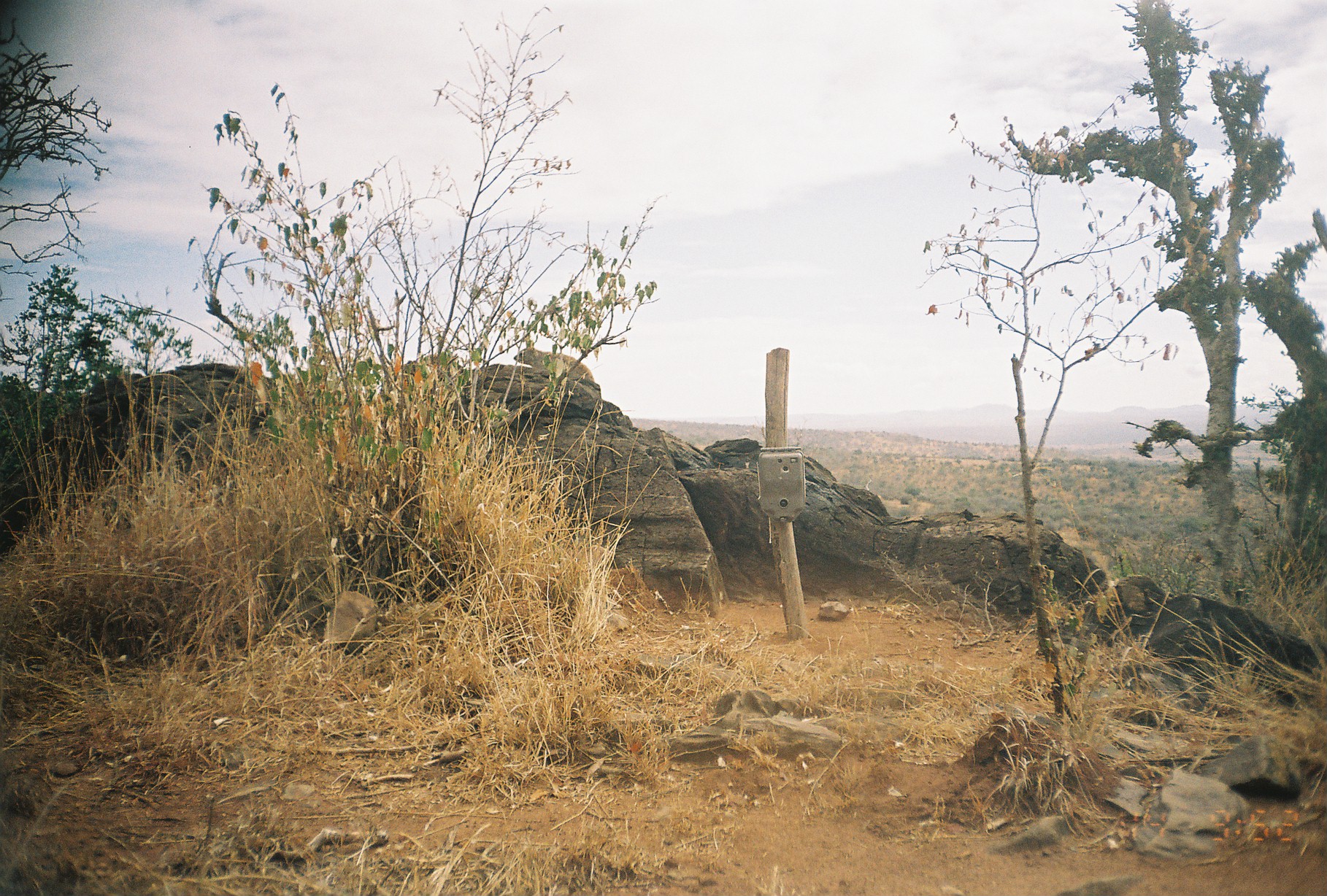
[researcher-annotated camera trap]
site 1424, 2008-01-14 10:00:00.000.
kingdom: Animalia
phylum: Chordata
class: Mammalia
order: Hyracoidea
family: Procaviidae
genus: Procavia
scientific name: Procavia capensis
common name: rock hyrax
Procavia capensis (rock hyrax), count 1.